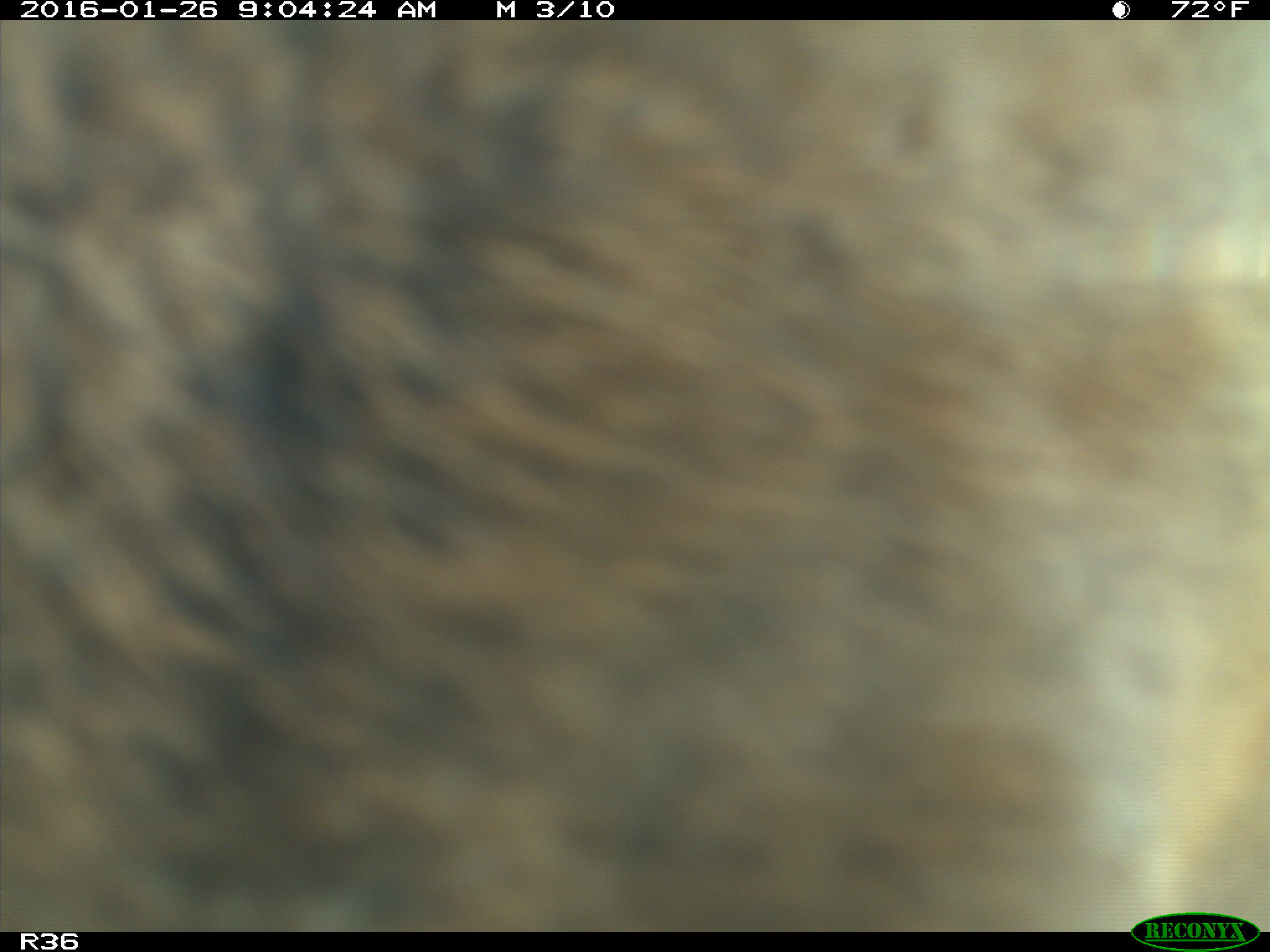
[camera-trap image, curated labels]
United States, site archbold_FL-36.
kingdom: Animalia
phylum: Chordata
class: Mammalia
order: Artiodactyla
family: Bovidae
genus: Bos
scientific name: Bos taurus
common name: domestic cow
Bos taurus (domestic cow).